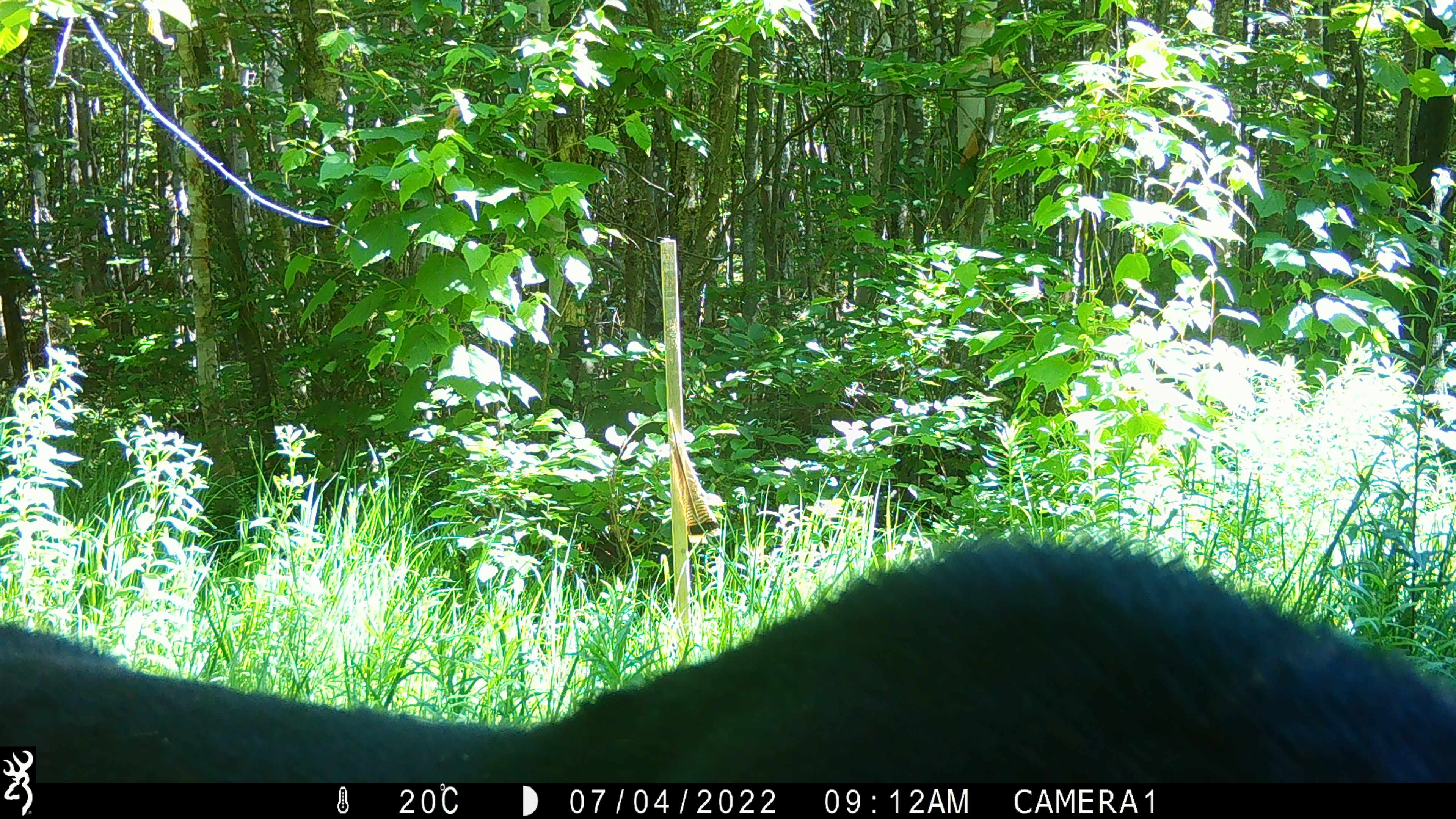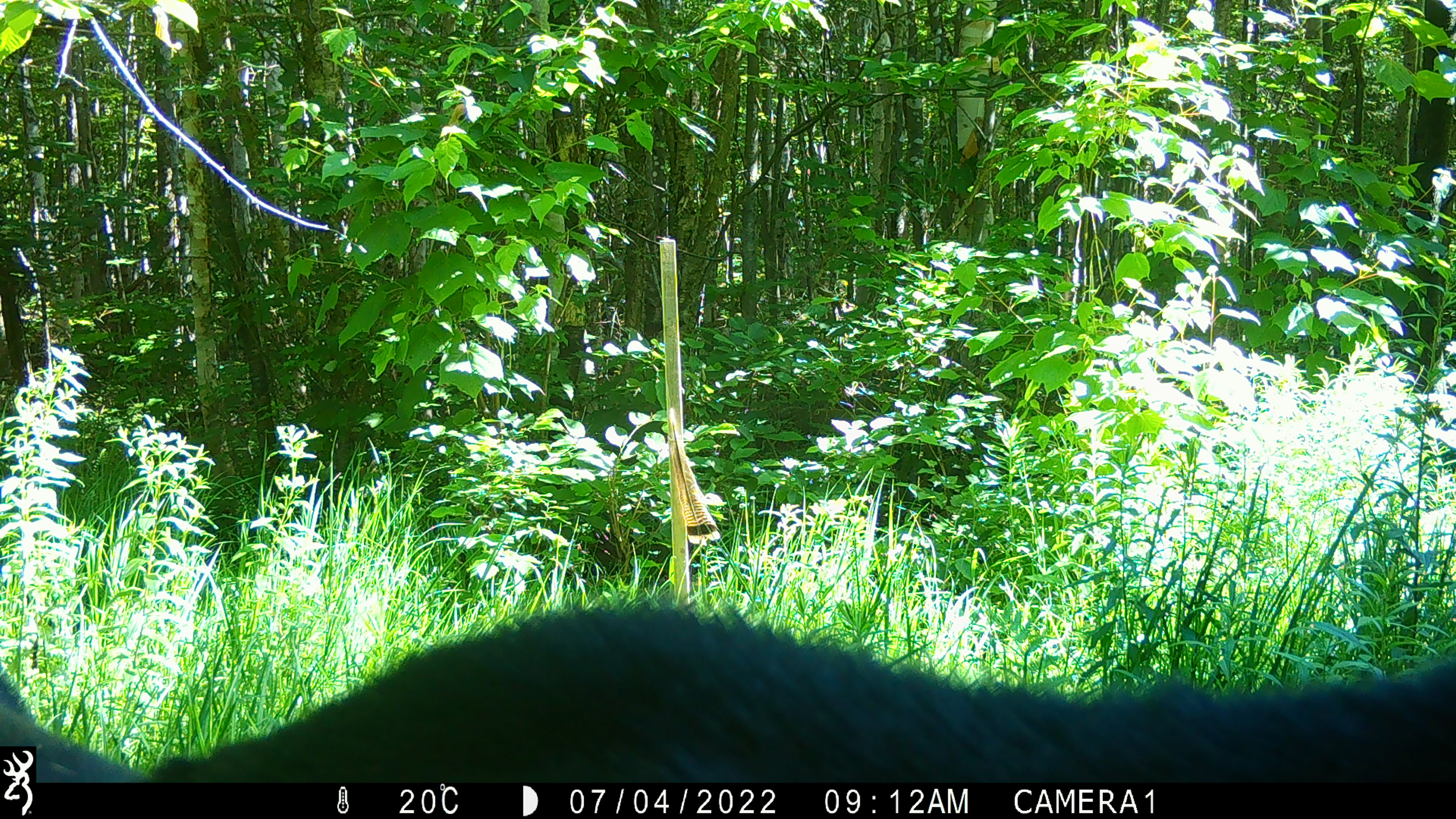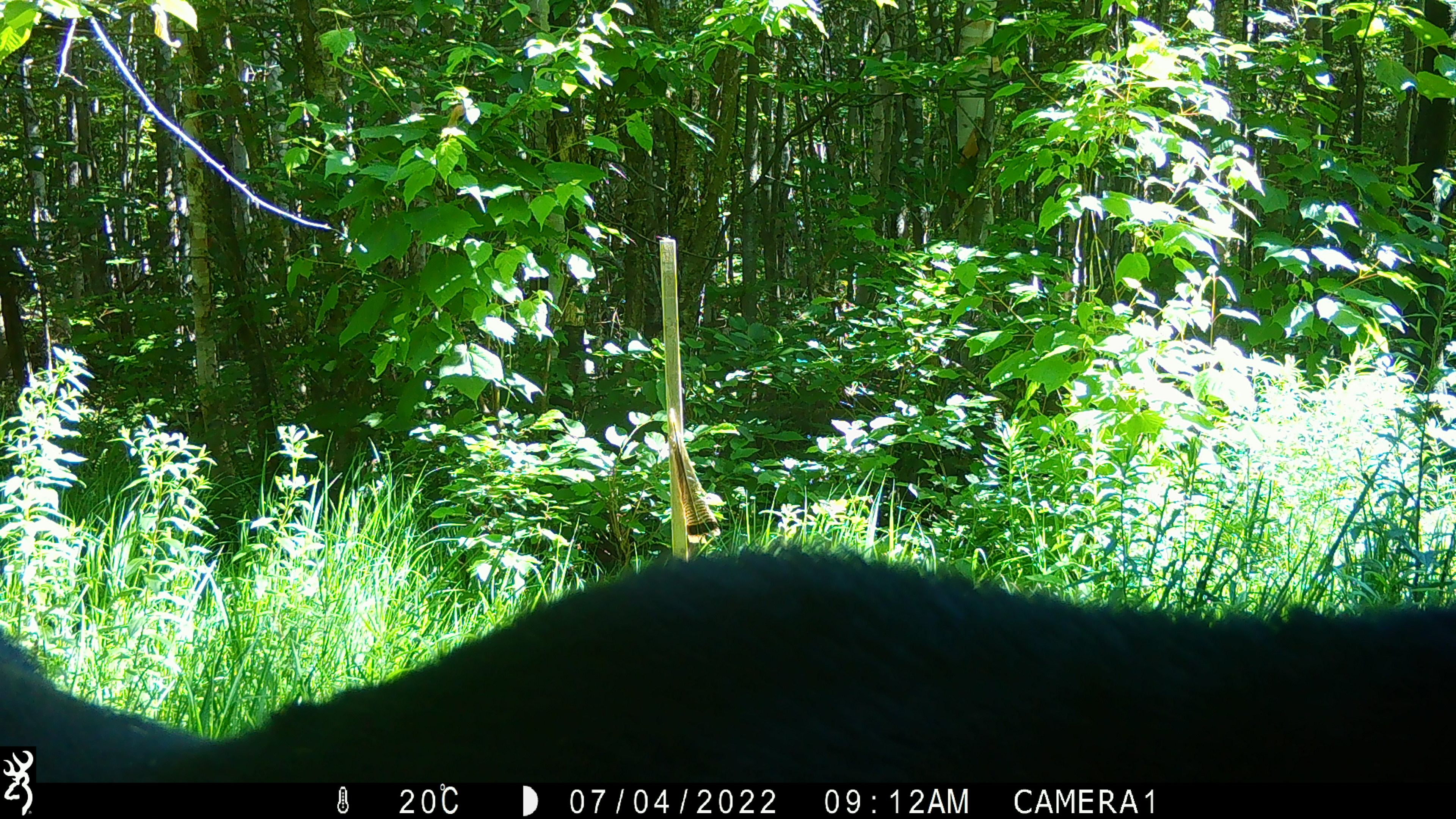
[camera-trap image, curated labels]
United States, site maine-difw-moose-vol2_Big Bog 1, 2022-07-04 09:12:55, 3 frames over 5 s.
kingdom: Animalia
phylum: Chordata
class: Mammalia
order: Artiodactyla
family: Cervidae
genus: Alces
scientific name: Alces alces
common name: moose